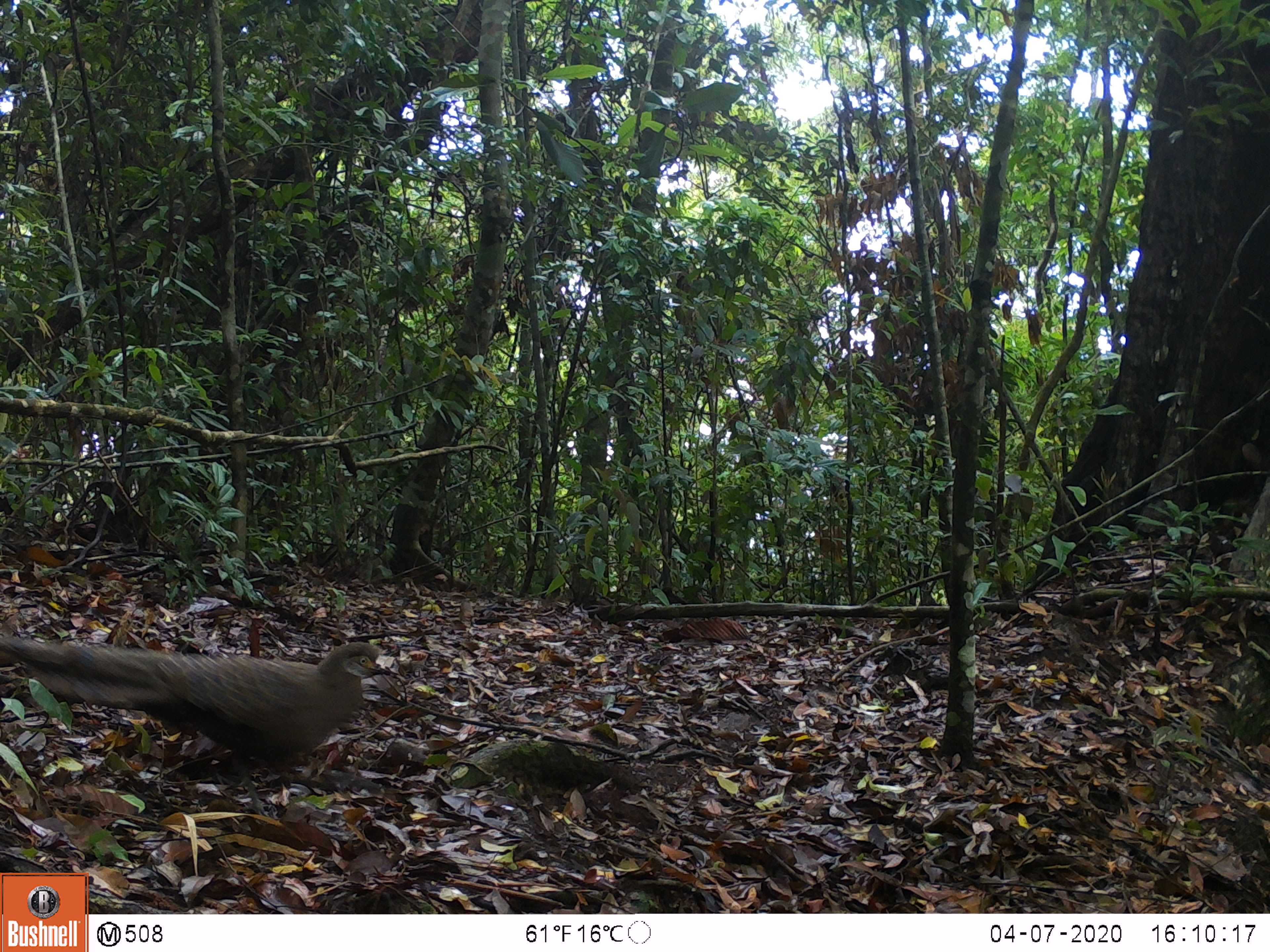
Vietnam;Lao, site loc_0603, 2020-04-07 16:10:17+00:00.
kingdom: Animalia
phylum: Chordata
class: Aves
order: Galliformes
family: Phasianidae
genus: Polyplectron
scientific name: Polyplectron bicalcaratum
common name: gray peacock-pheasant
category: grey peacock pheasant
Grey peacock pheasant (gray peacock-pheasant) (Polyplectron bicalcaratum). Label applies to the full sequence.